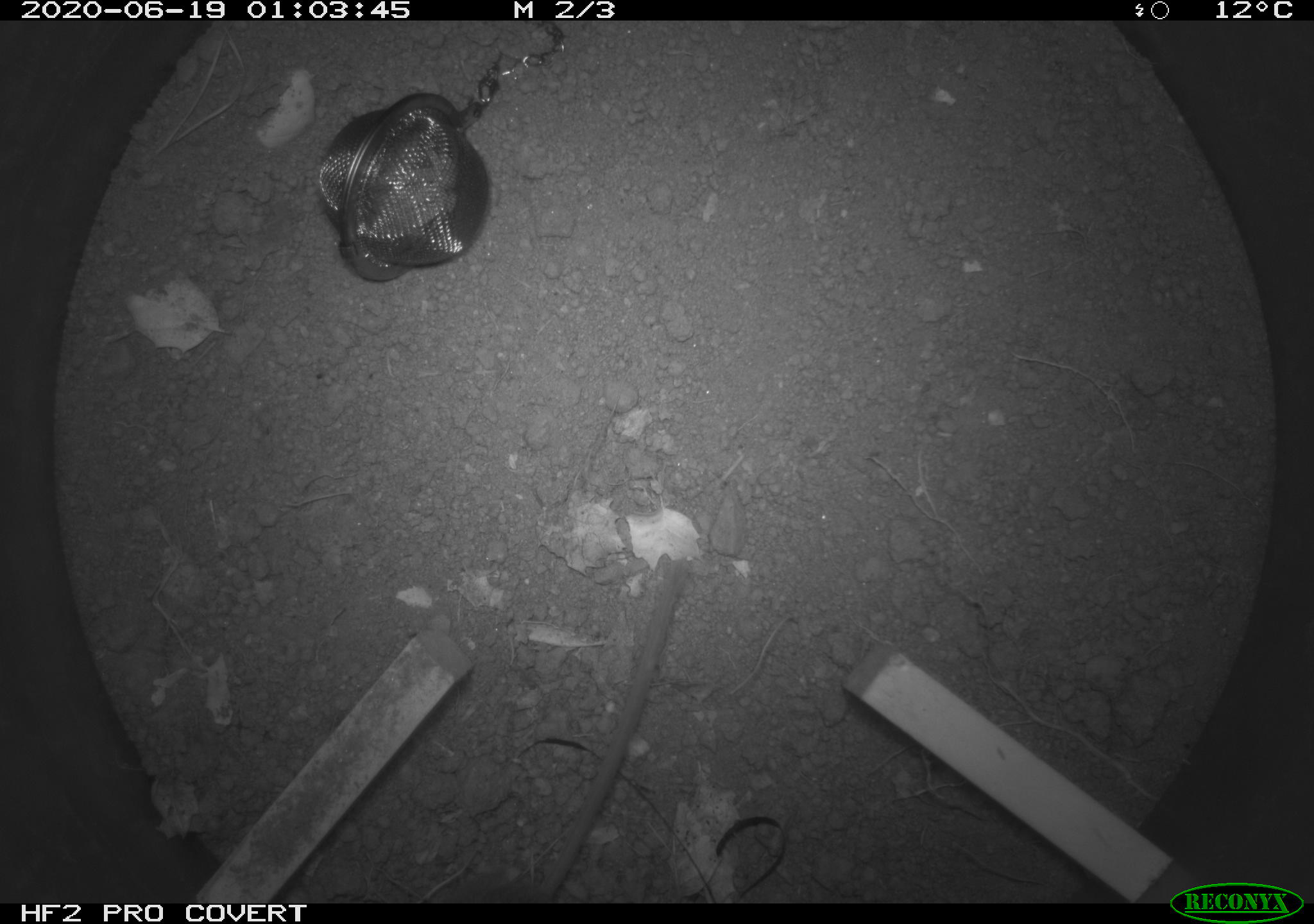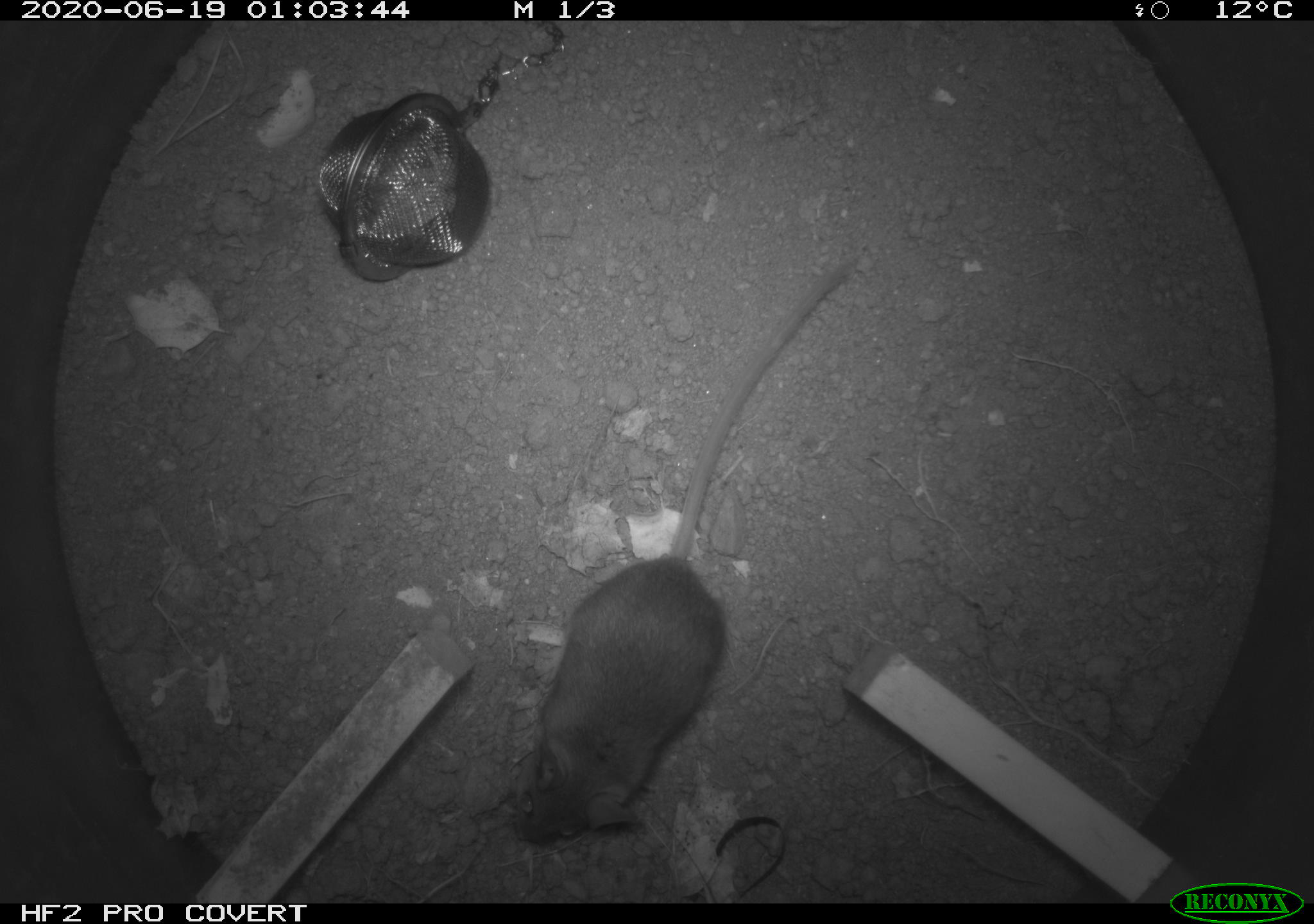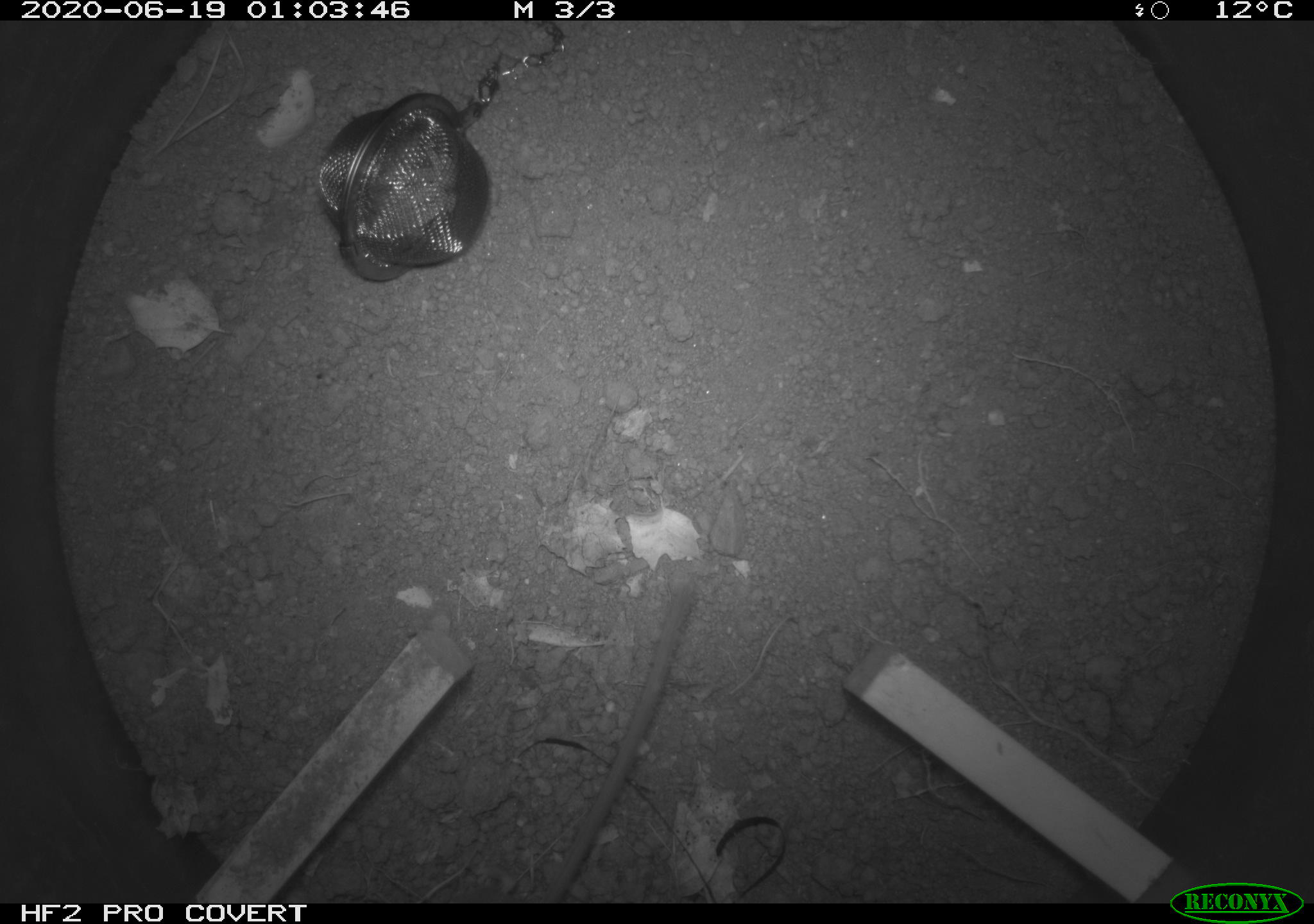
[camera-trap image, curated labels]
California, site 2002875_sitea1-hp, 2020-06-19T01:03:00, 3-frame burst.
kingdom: Animalia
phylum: Chordata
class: Mammalia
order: Rodentia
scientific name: Rodentia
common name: mouse species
Mouse species (Rodentia).